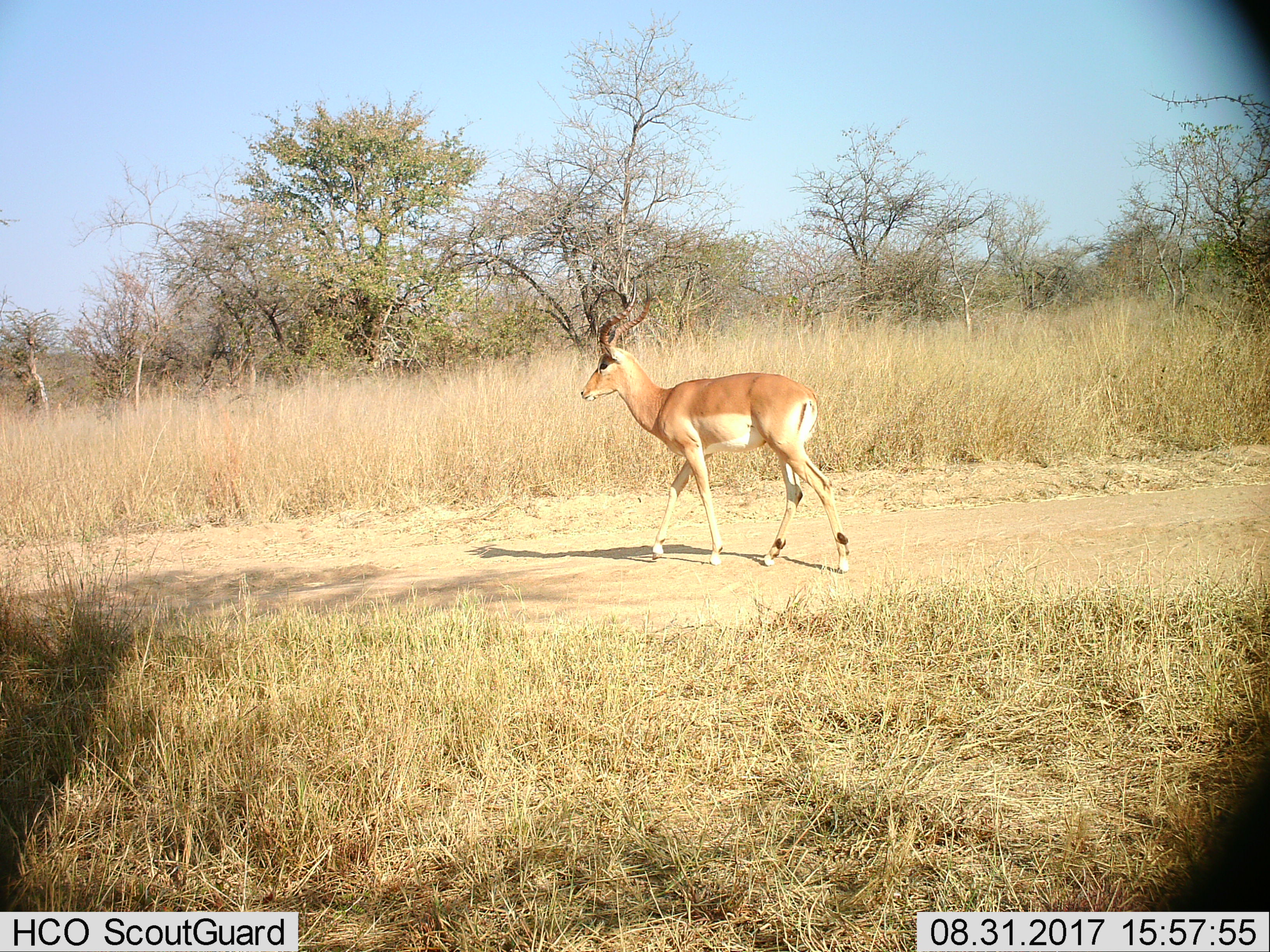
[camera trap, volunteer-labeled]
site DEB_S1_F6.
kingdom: Animalia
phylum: Chordata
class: Mammalia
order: Artiodactyla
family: Bovidae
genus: Aepyceros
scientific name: Aepyceros melampus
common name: impala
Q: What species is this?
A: Impala (Aepyceros melampus).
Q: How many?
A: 1.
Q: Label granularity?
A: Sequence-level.